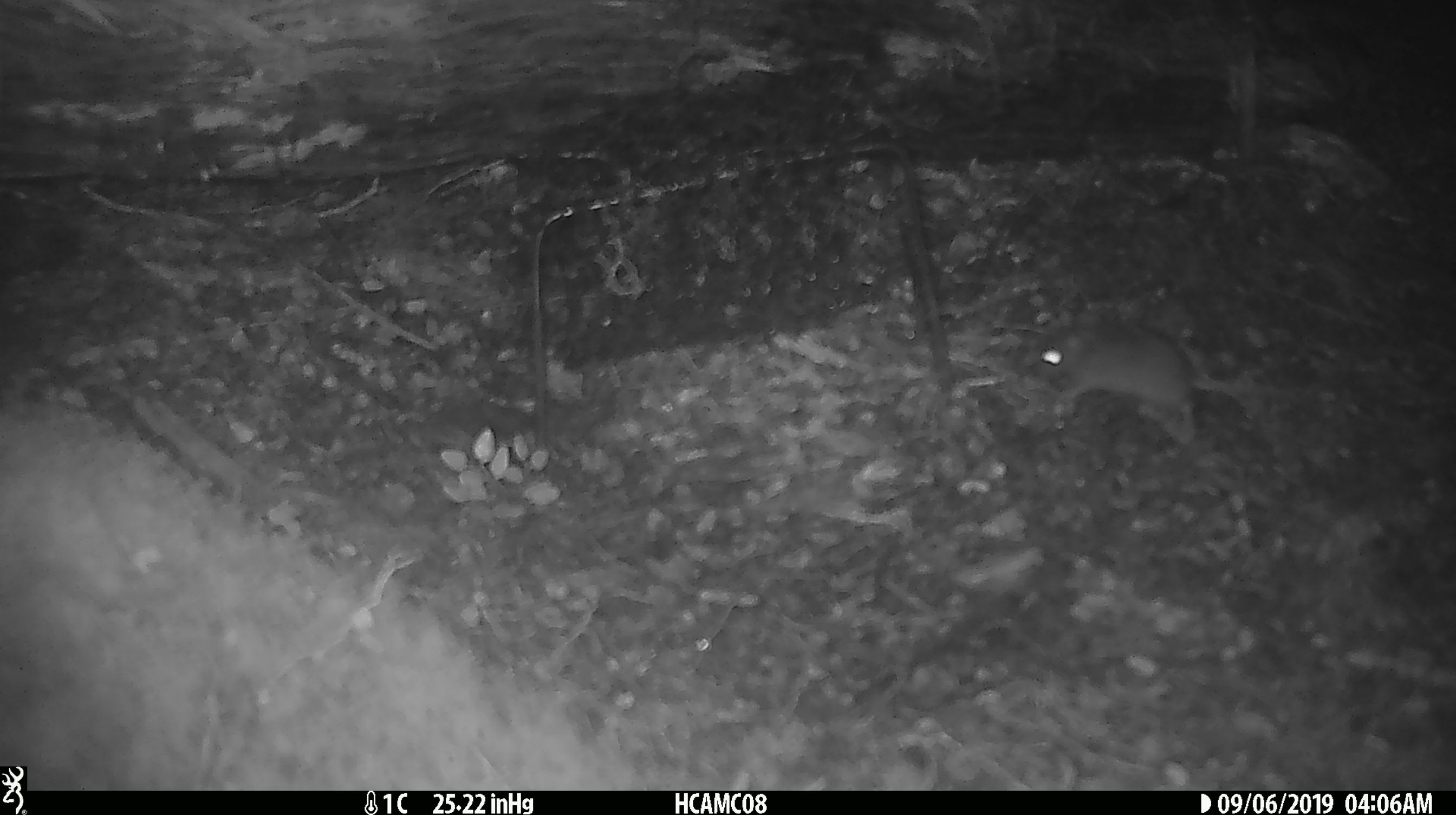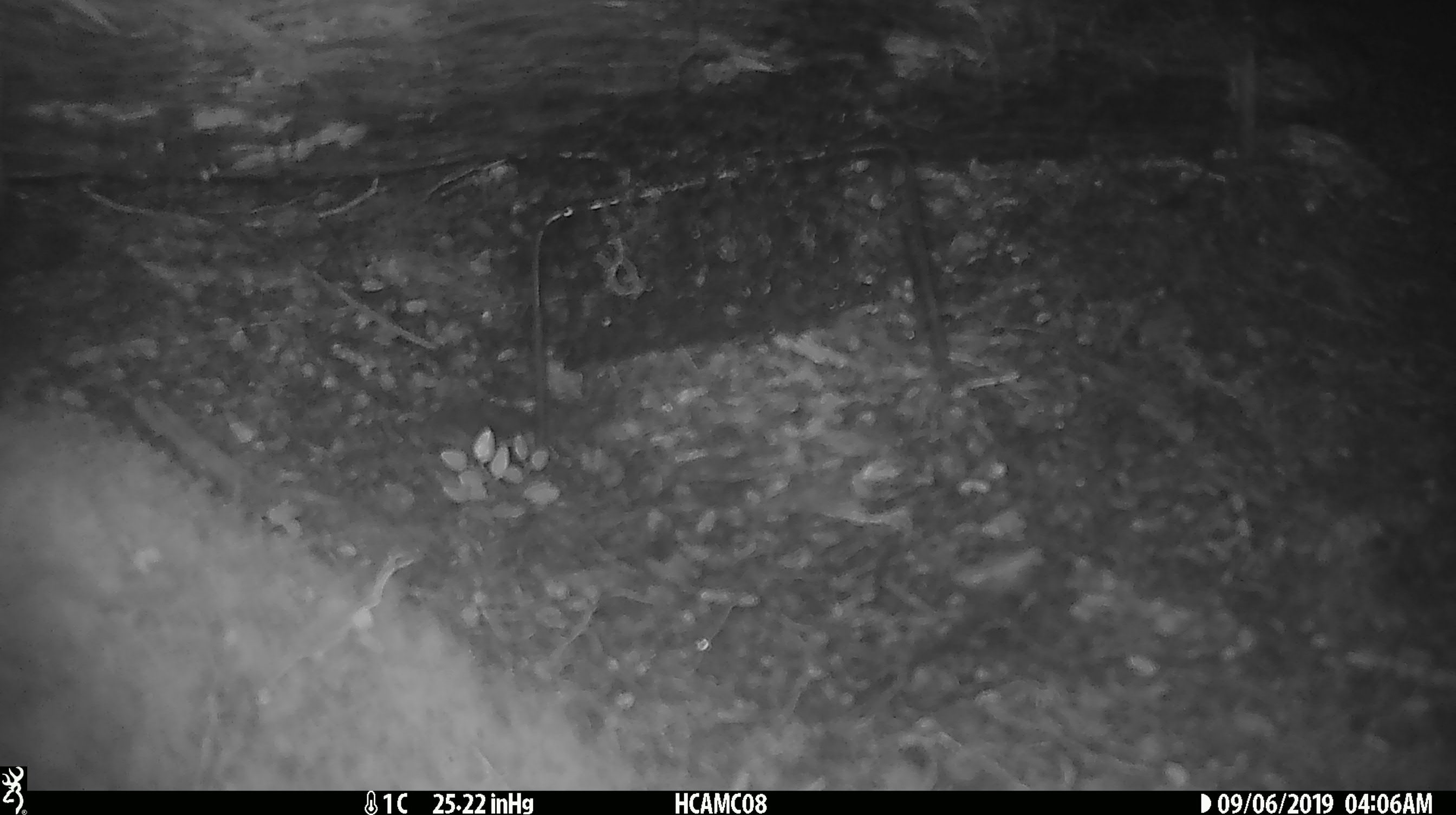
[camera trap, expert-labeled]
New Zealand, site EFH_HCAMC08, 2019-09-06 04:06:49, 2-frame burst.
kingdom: Animalia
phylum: Chordata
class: Mammalia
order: Rodentia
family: Muridae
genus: Mus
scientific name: Mus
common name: mouse